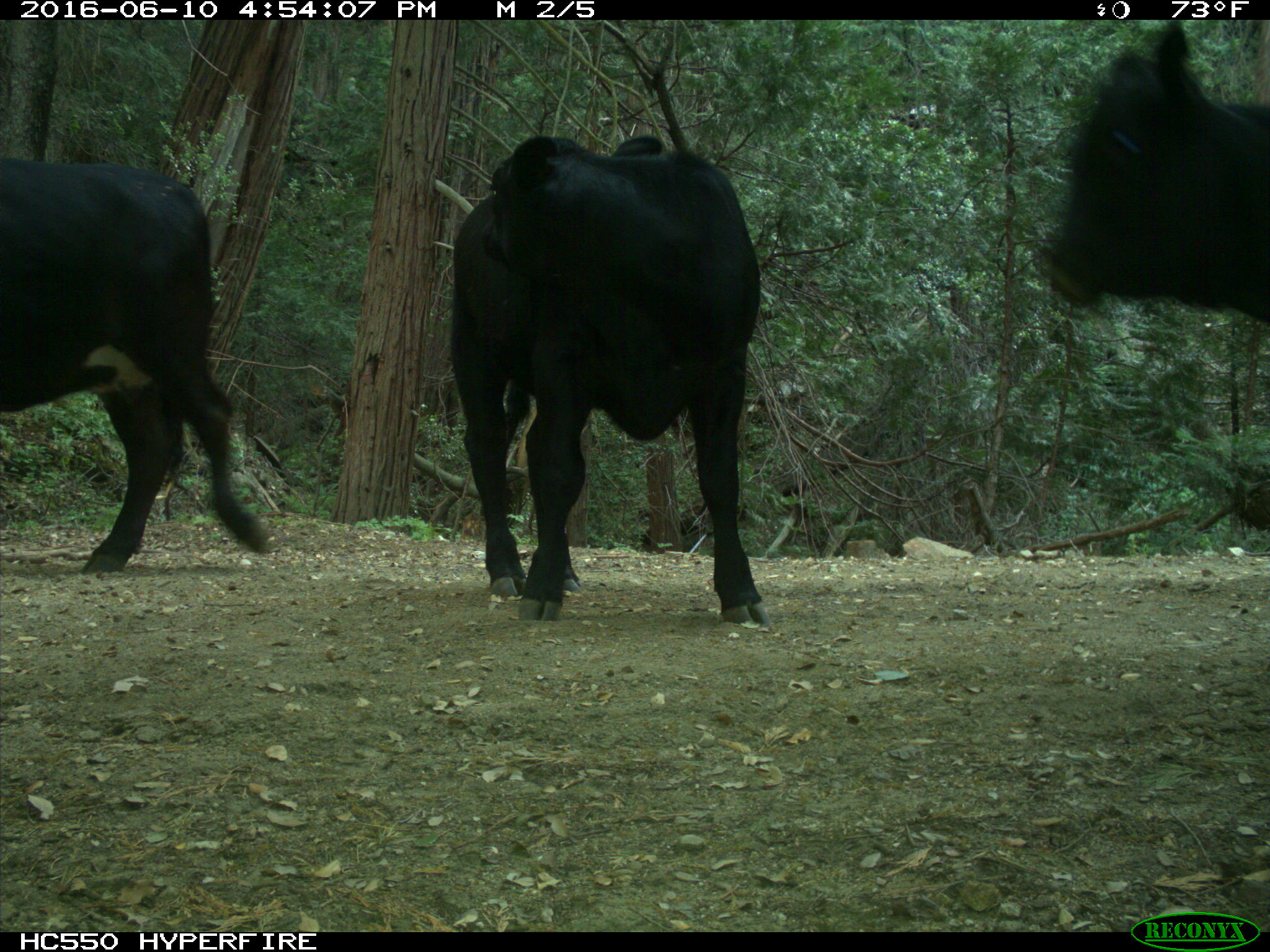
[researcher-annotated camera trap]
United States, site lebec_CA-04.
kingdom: Animalia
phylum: Chordata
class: Mammalia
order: Artiodactyla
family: Bovidae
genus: Bos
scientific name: Bos taurus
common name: domestic cow